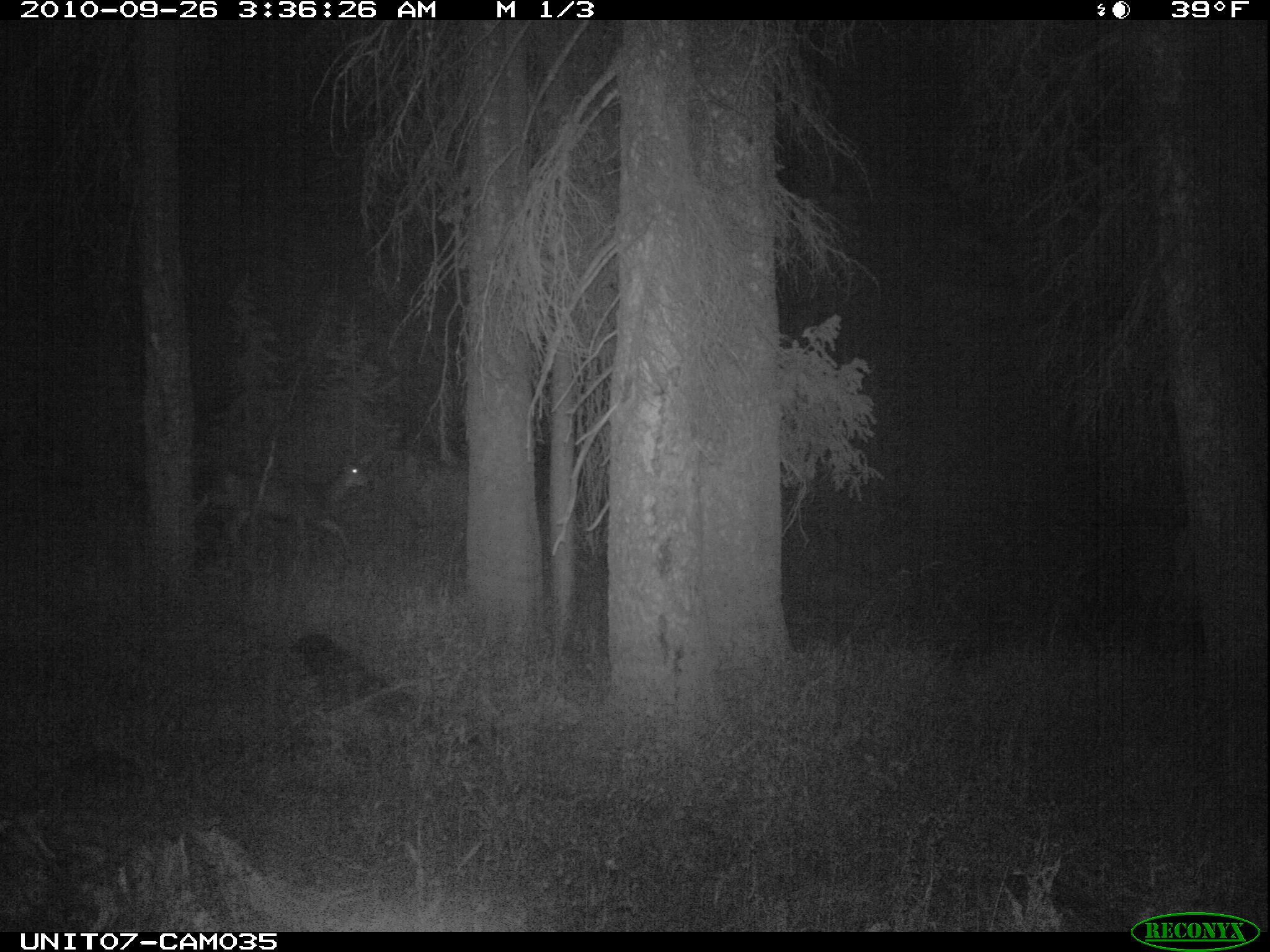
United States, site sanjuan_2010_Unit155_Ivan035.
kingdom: Animalia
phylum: Chordata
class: Mammalia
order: Artiodactyla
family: Cervidae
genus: Odocoileus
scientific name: Odocoileus hemionus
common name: mule deer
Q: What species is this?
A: Odocoileus hemionus (mule deer).